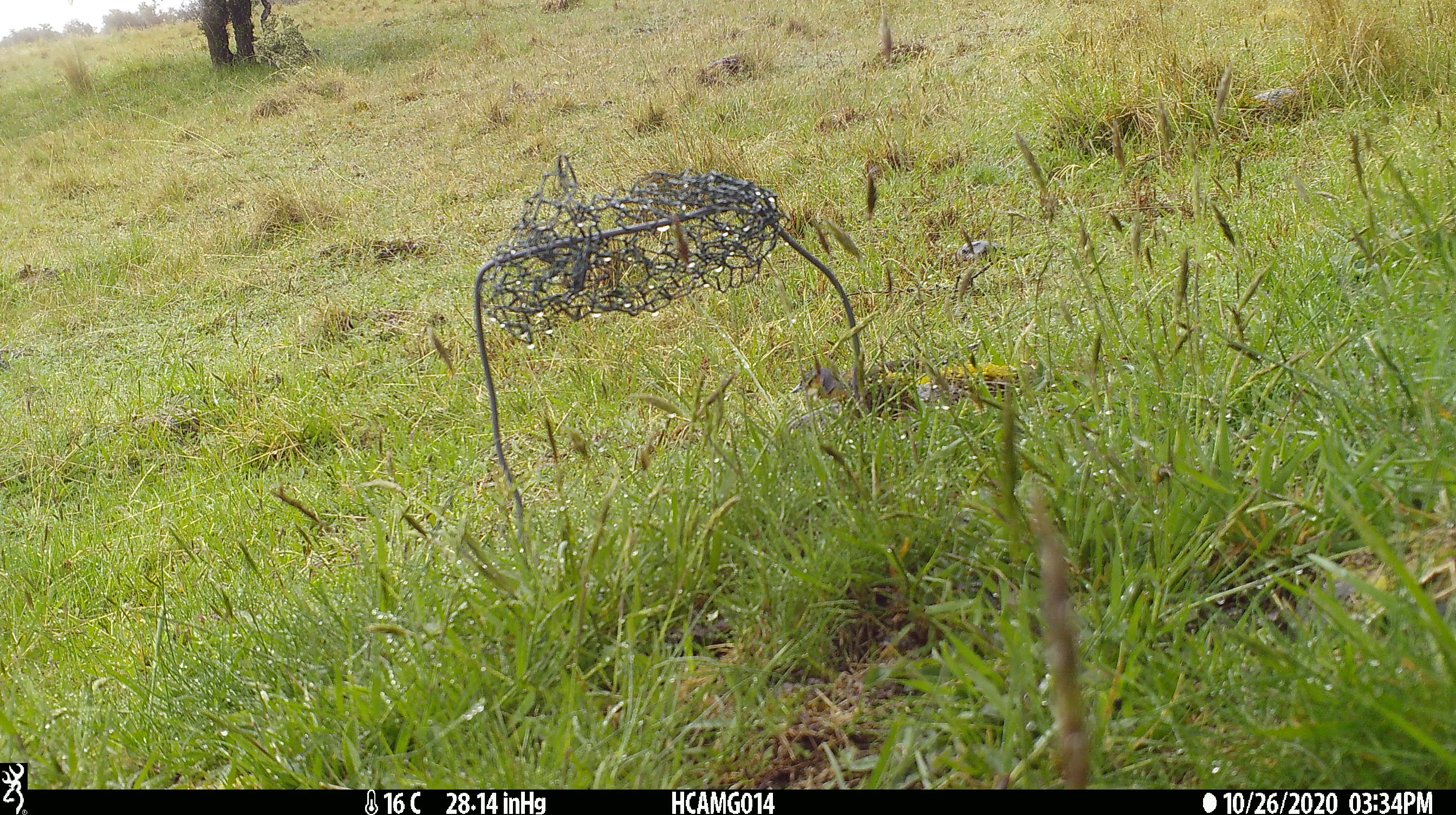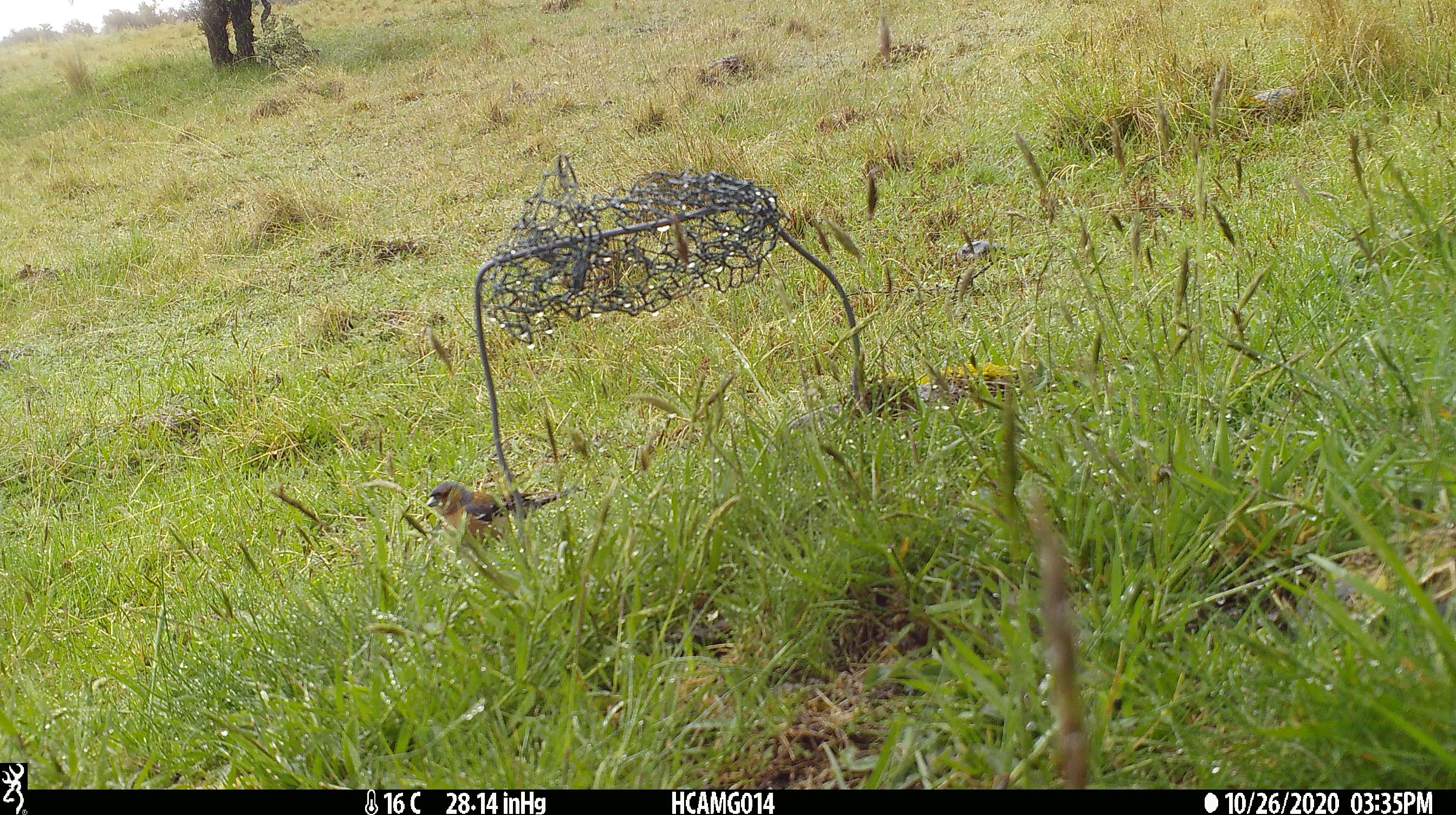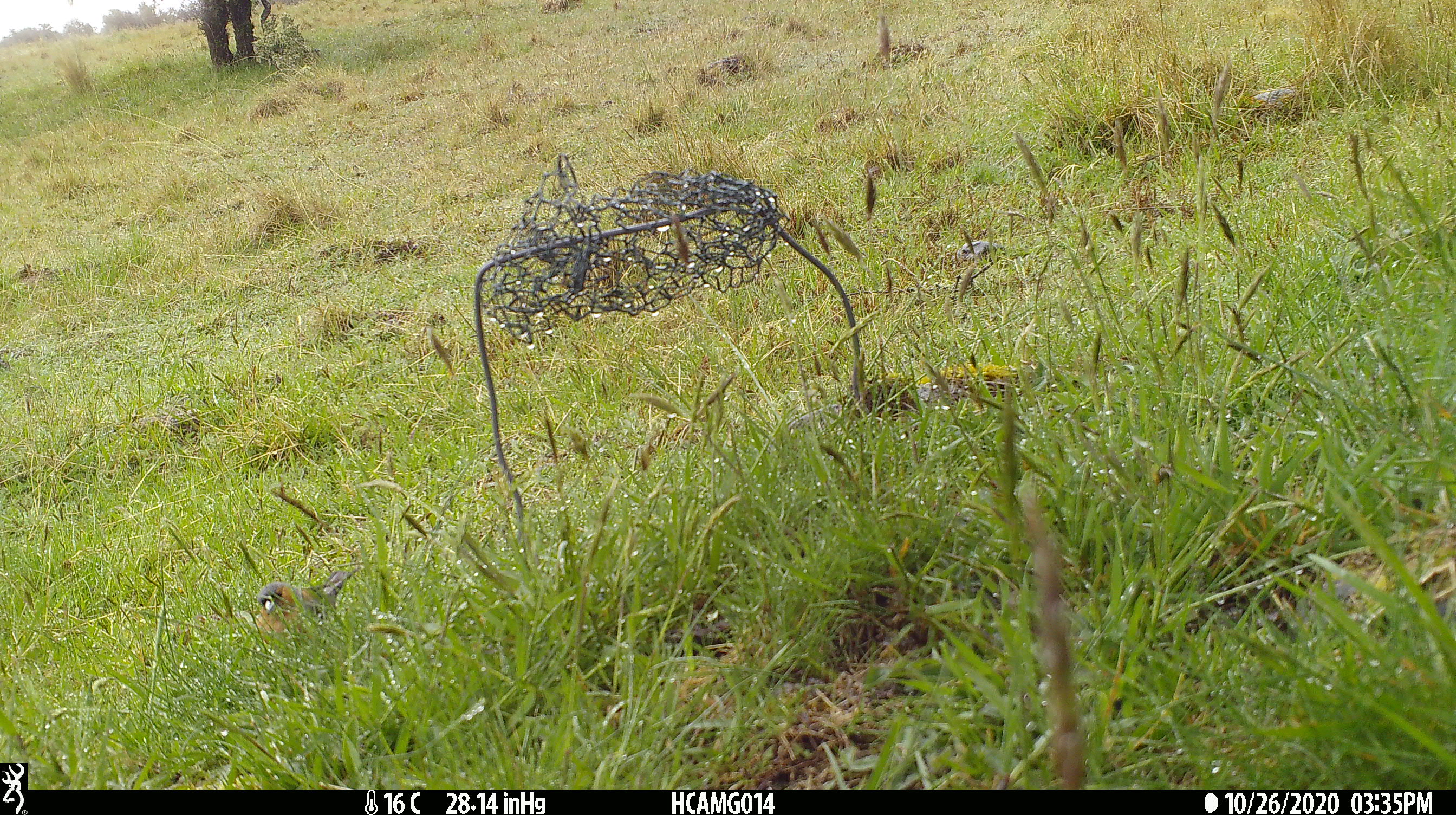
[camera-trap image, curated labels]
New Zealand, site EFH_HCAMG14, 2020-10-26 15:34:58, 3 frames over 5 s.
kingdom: Animalia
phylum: Chordata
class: Aves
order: Passeriformes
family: Fringillidae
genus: Fringilla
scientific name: Fringilla coelebs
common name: common chaffinch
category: chaffinch